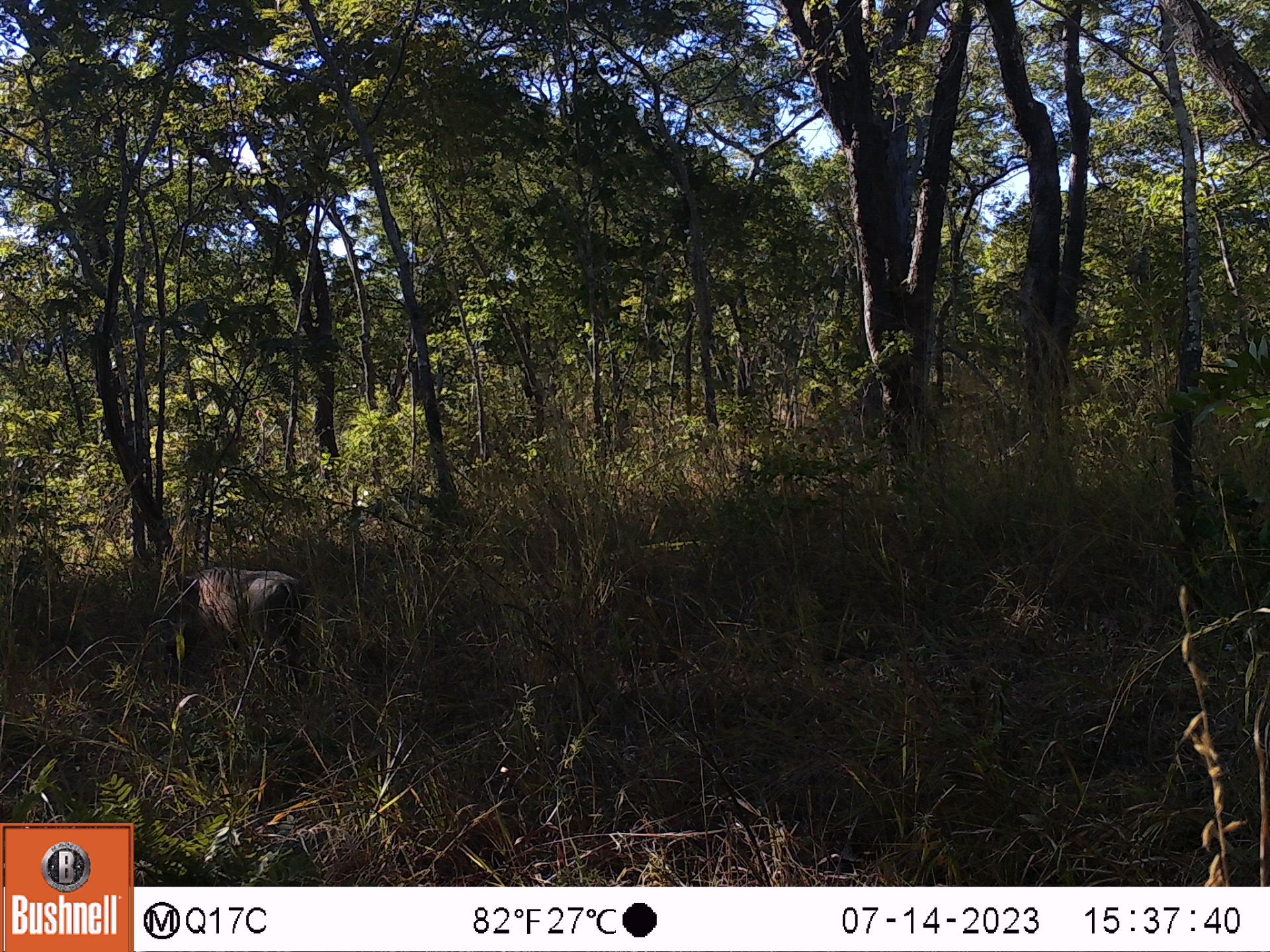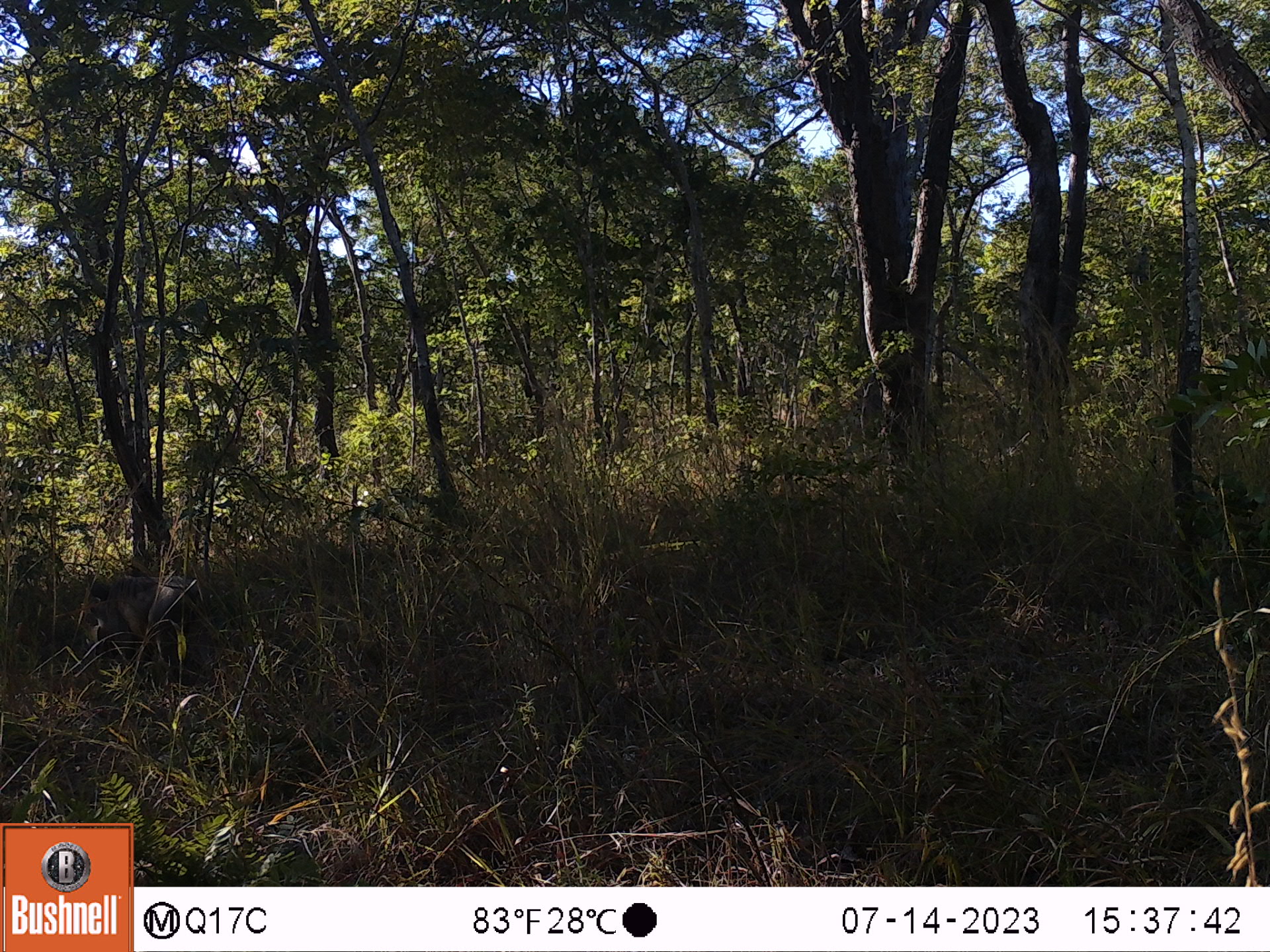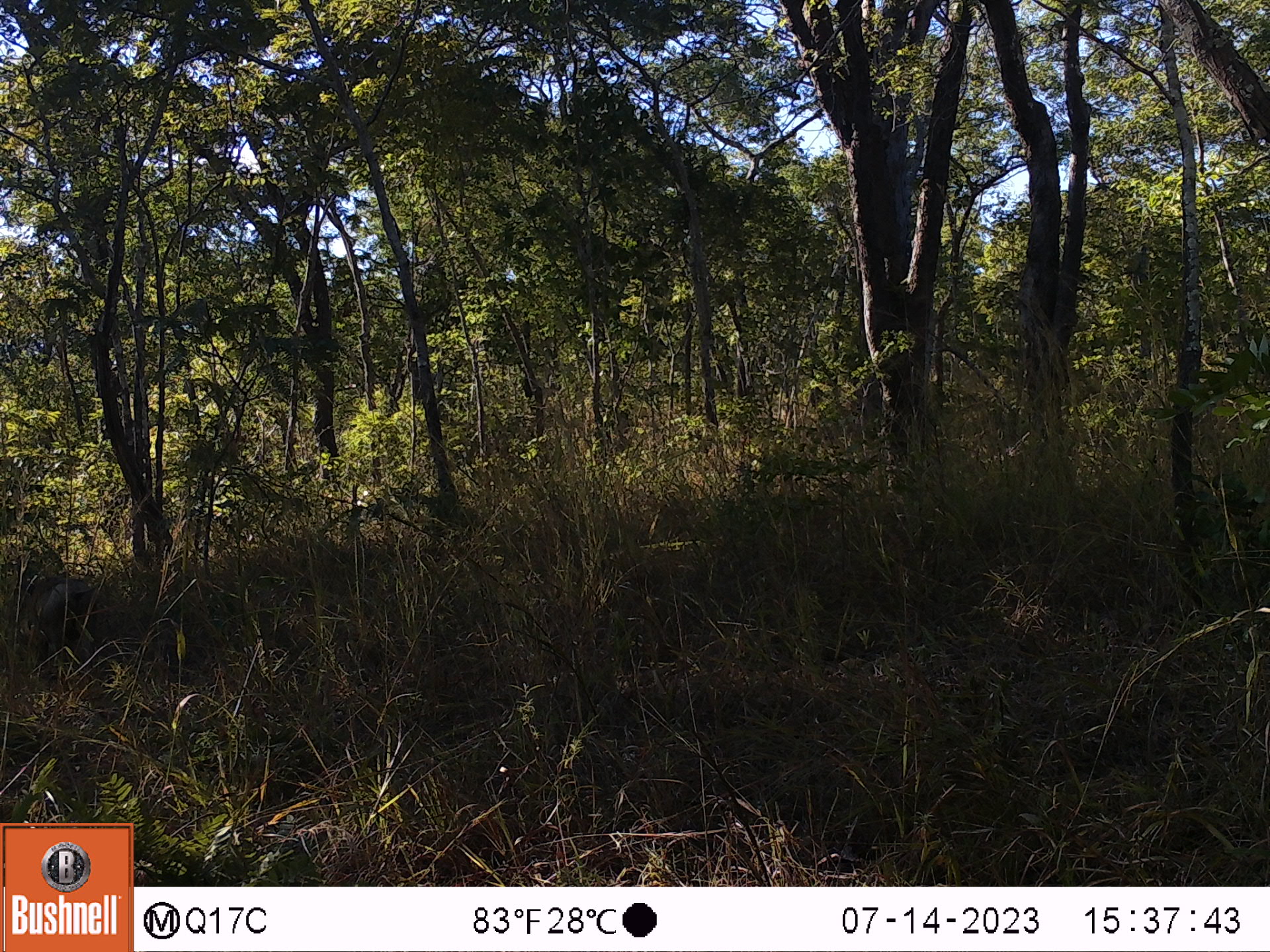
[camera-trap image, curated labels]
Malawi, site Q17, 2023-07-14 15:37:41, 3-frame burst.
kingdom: Animalia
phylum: Chordata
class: Mammalia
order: Artiodactyla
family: Suidae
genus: Phacochoerus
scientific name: Phacochoerus africanus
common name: common warthog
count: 1